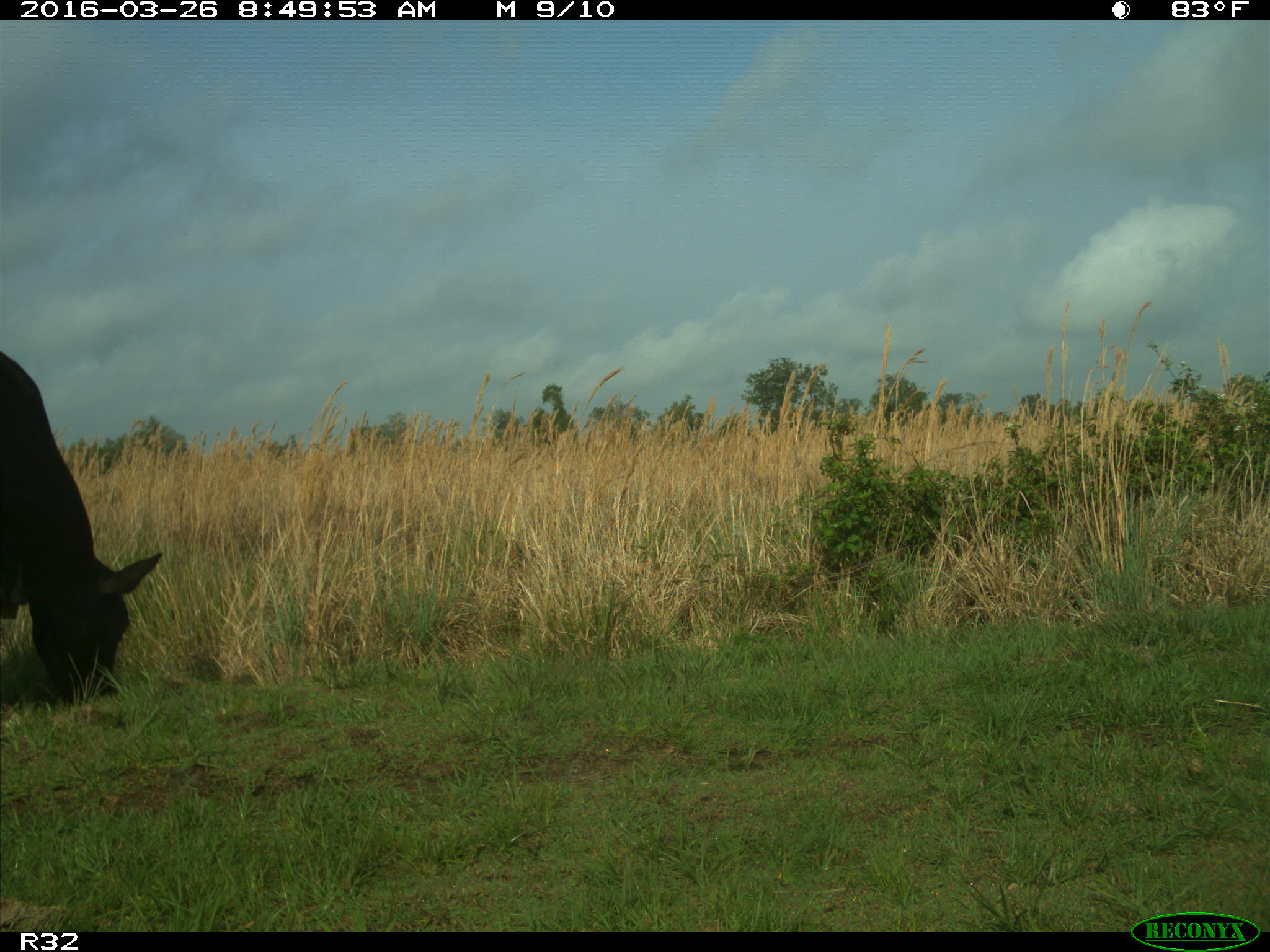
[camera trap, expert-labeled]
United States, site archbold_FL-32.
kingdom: Animalia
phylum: Chordata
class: Mammalia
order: Artiodactyla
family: Bovidae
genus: Bos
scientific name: Bos taurus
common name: domestic cow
Bos taurus (domestic cow).